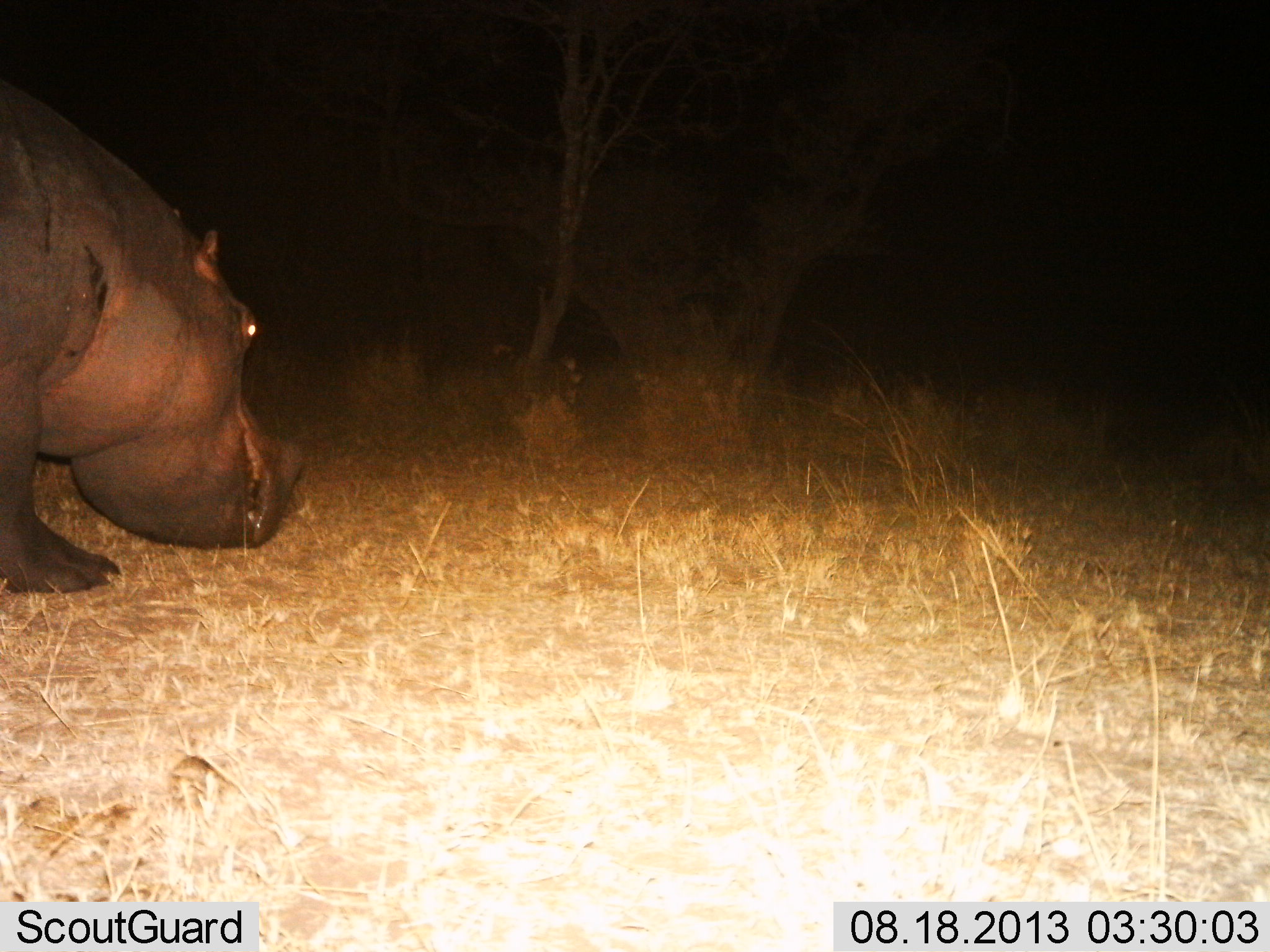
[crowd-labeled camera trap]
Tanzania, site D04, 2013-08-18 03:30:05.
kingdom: Animalia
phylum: Chordata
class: Mammalia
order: Artiodactyla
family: Hippopotamidae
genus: Hippopotamus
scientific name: Hippopotamus amphibius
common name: hippopotamus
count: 1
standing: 40%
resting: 0%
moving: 50%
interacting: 0%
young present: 0%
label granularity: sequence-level